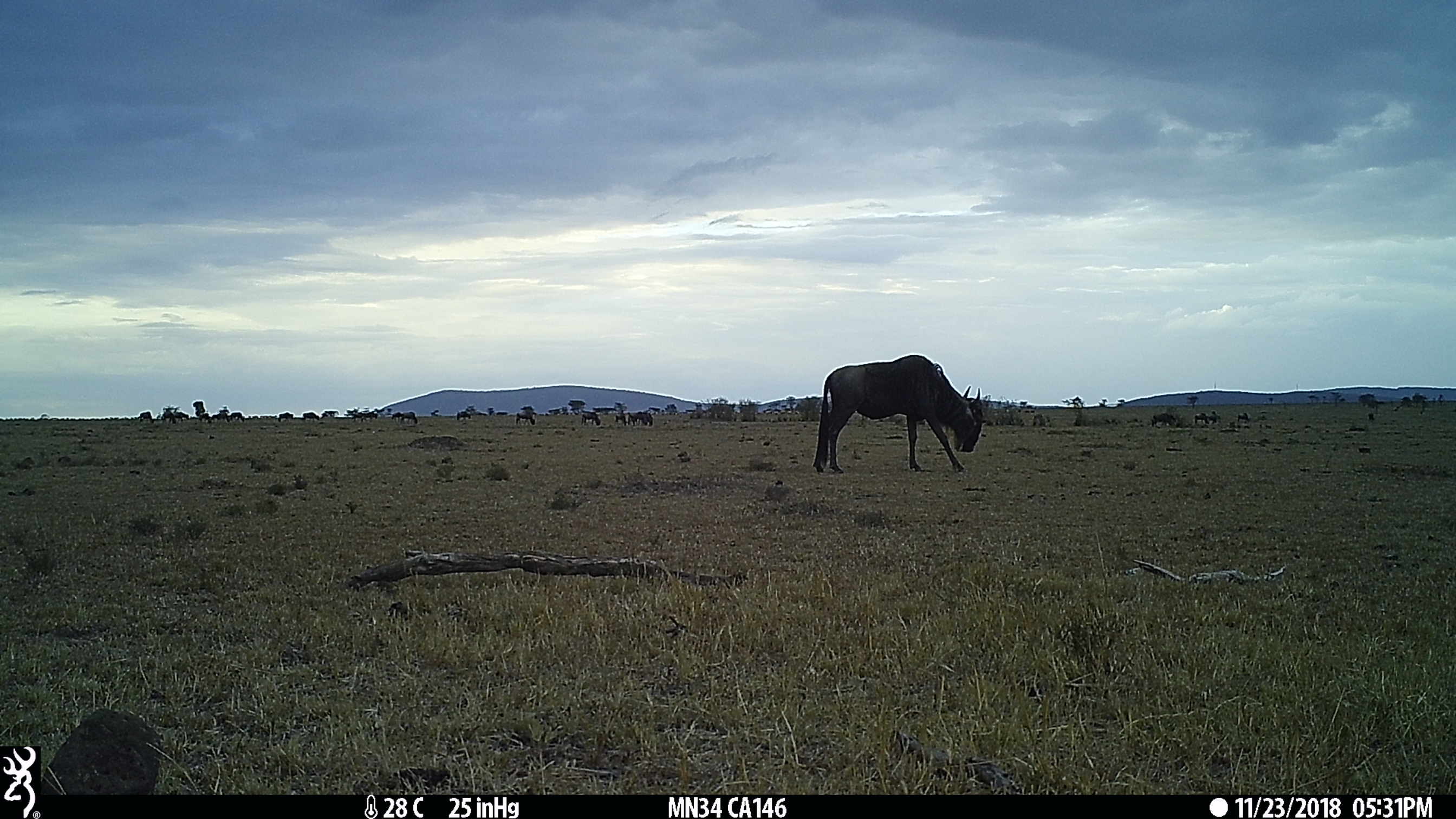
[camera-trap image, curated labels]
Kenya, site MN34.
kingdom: Animalia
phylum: Chordata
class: Mammalia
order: Artiodactyla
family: Bovidae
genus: Connochaetes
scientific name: Connochaetes taurinus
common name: blue wildebeest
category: wildebeest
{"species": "wildebeest (blue wildebeest) (Connochaetes taurinus)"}